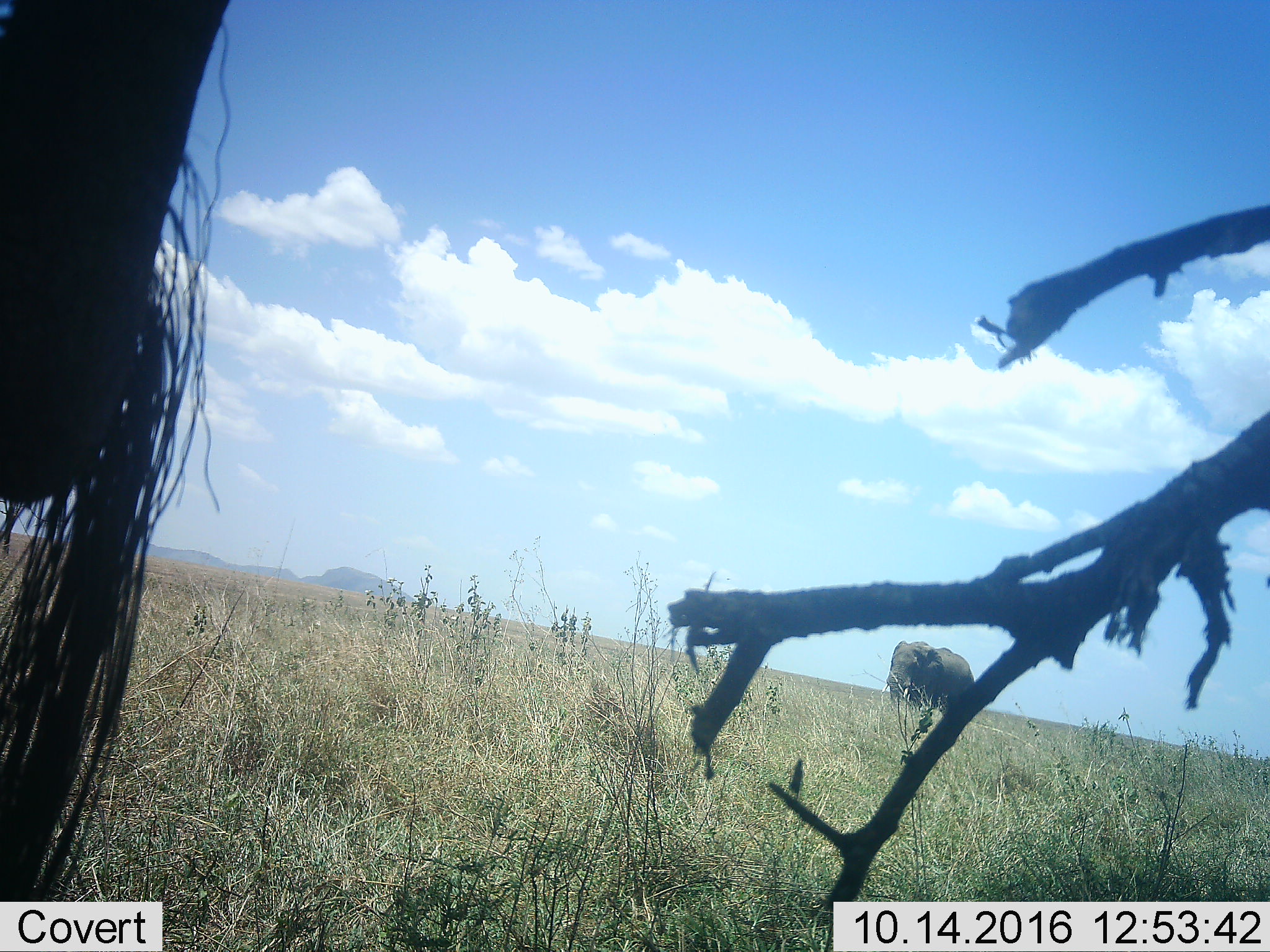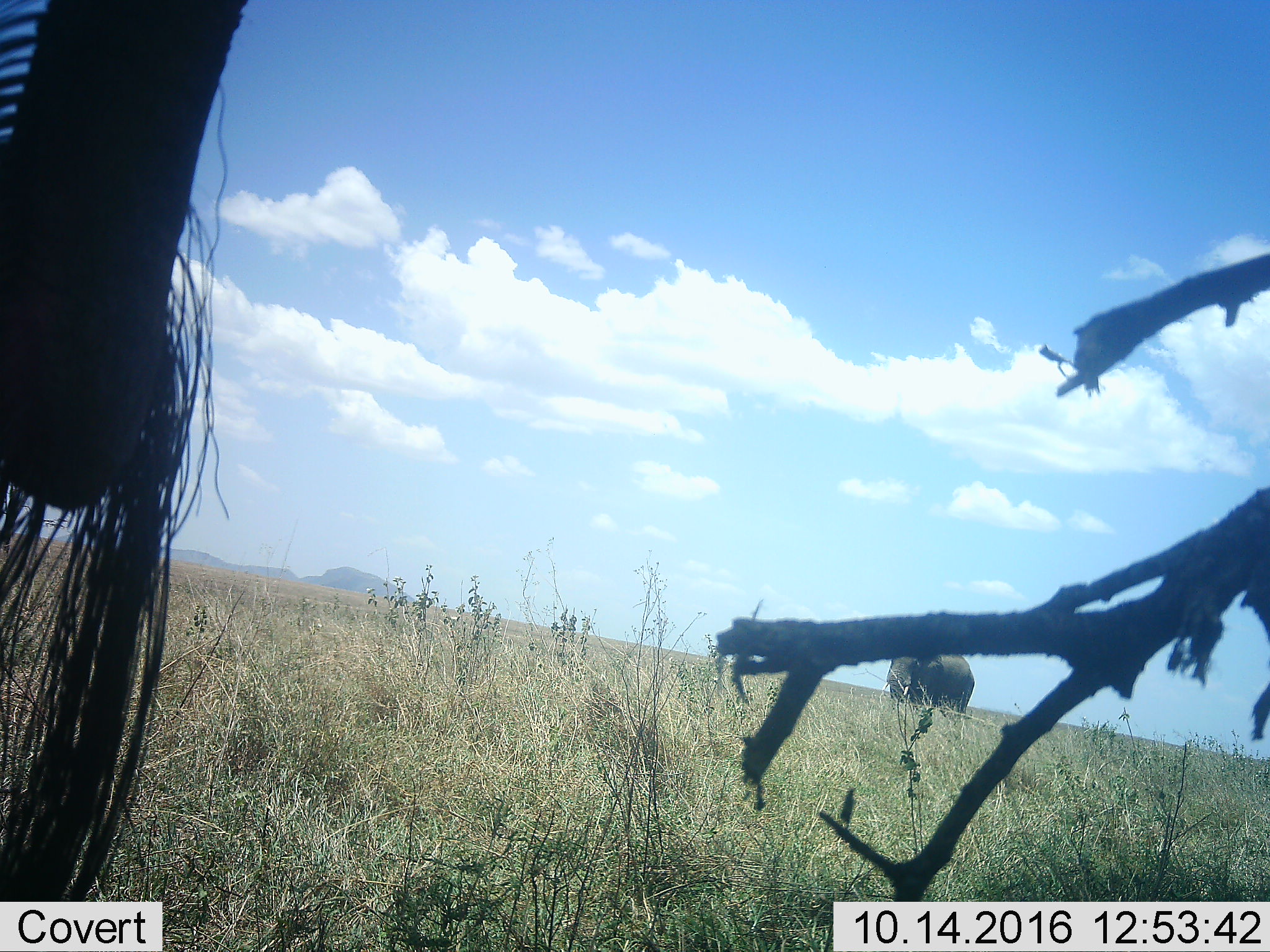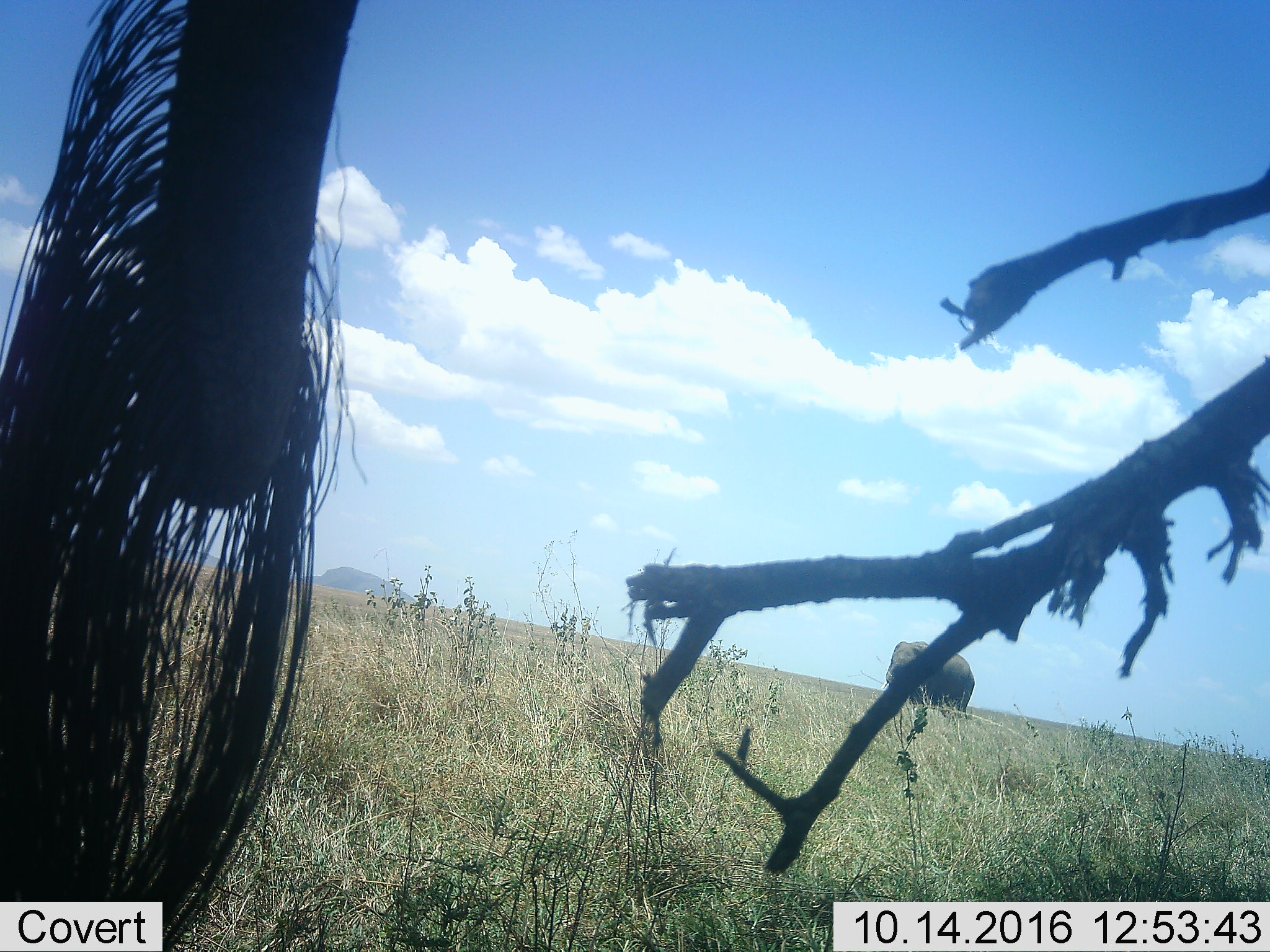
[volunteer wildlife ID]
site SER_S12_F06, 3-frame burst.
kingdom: Animalia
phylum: Chordata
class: Mammalia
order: Proboscidea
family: Elephantidae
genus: Loxodonta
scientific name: Loxodonta africana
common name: african bush elephant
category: elephant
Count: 1.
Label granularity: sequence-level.